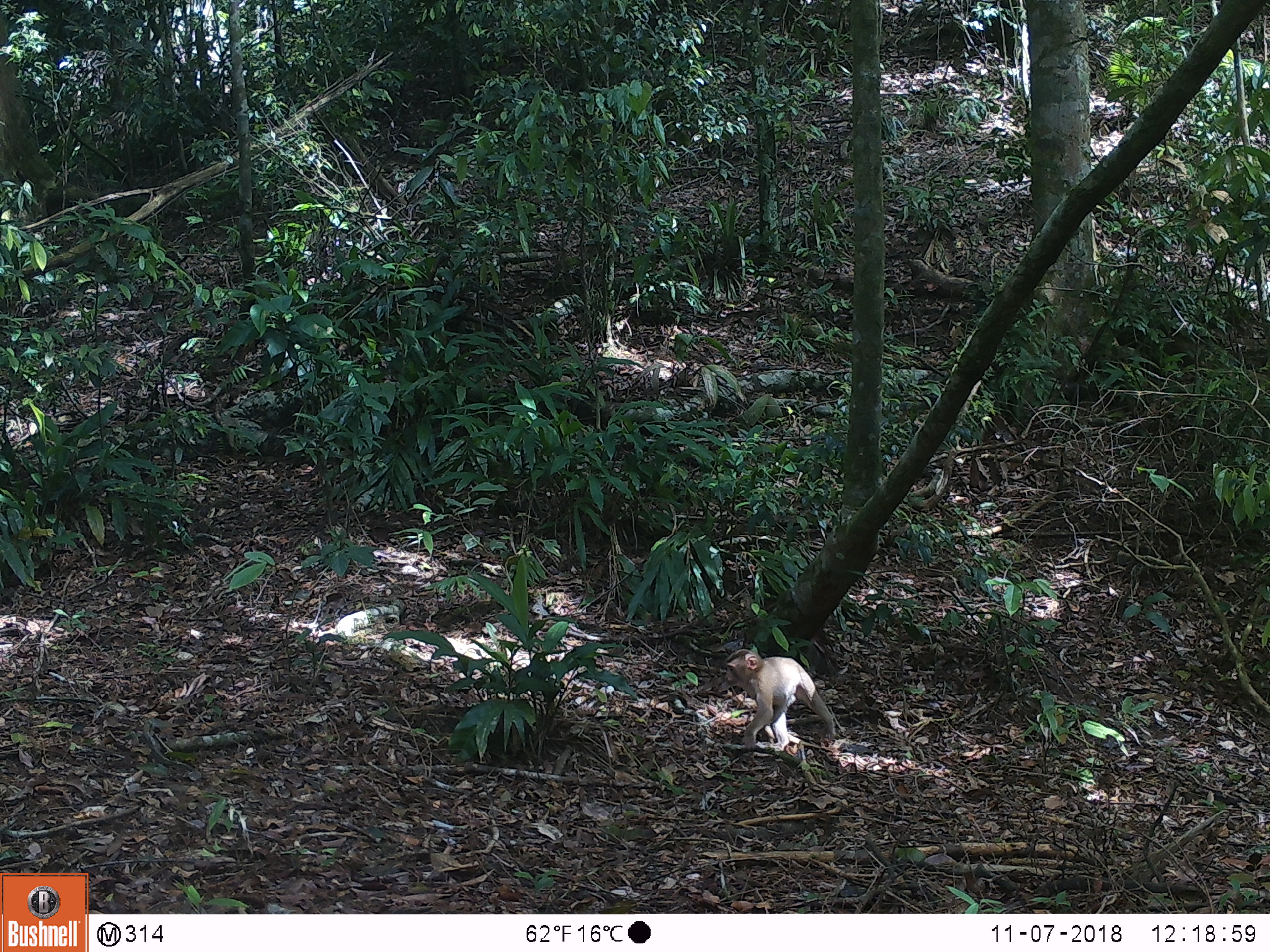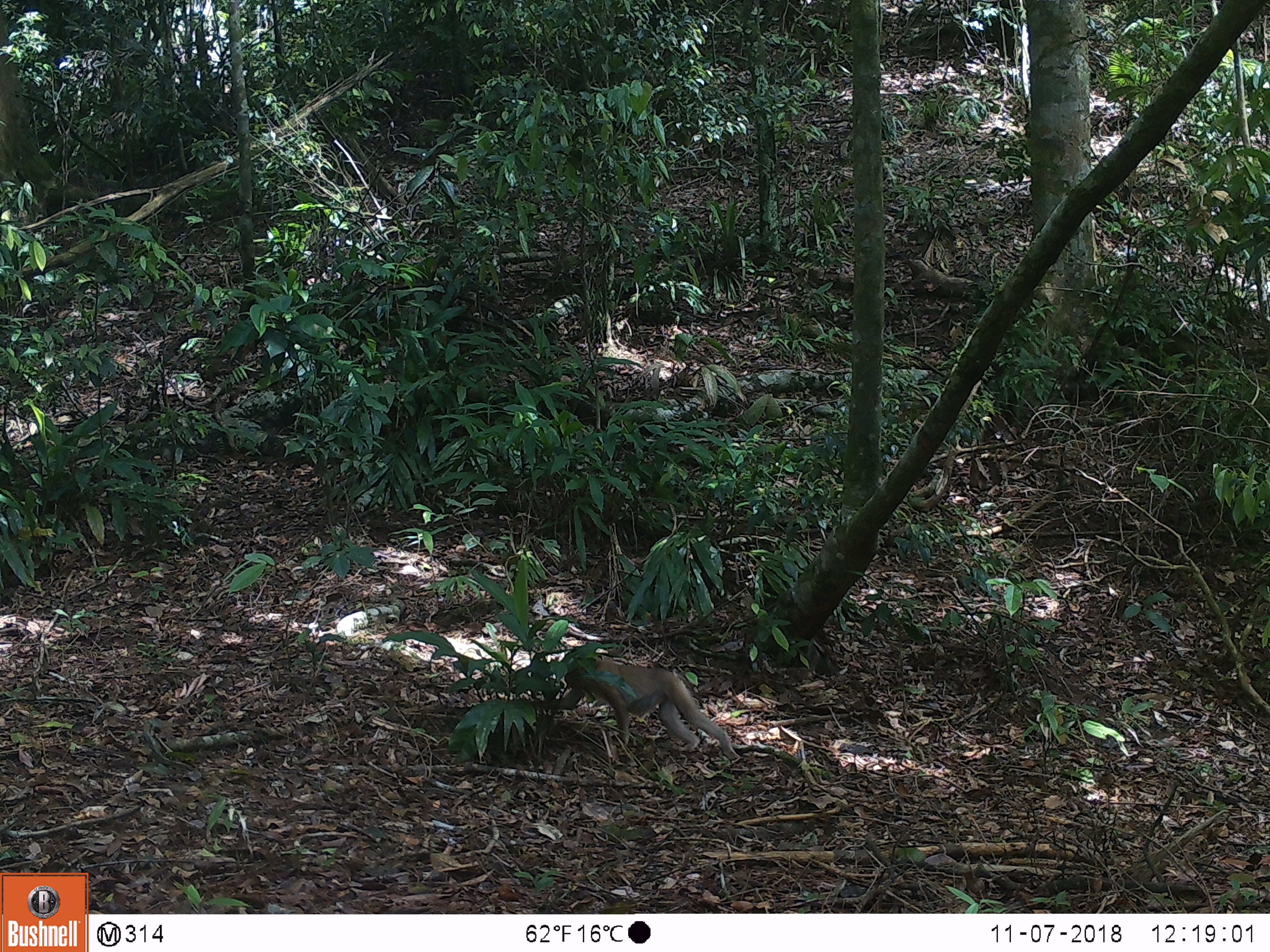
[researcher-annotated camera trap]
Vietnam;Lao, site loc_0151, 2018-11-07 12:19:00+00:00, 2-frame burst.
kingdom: Animalia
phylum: Chordata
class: Mammalia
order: Primates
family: Cercopithecidae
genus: Macaca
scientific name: Macaca nemestrina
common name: pig-tailed macaque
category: pig tailed macaque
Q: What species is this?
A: Pig tailed macaque (pig-tailed macaque) (Macaca nemestrina).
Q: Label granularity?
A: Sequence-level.